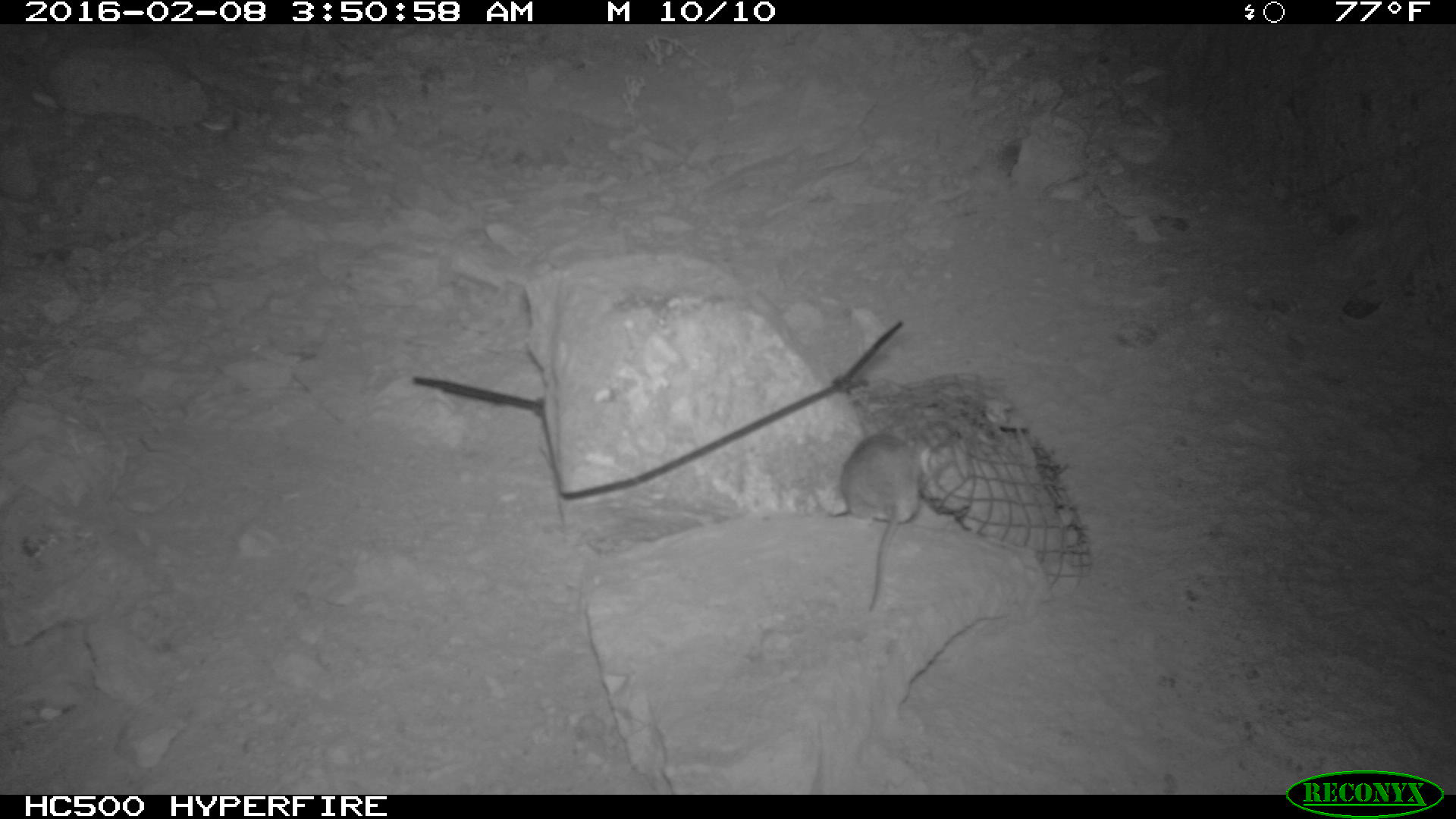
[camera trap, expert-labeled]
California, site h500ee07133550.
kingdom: Animalia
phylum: Chordata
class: Mammalia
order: Rodentia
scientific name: Rodentia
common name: rodent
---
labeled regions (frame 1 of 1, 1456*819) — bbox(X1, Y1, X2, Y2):
rodent: bbox(836, 424, 922, 608)